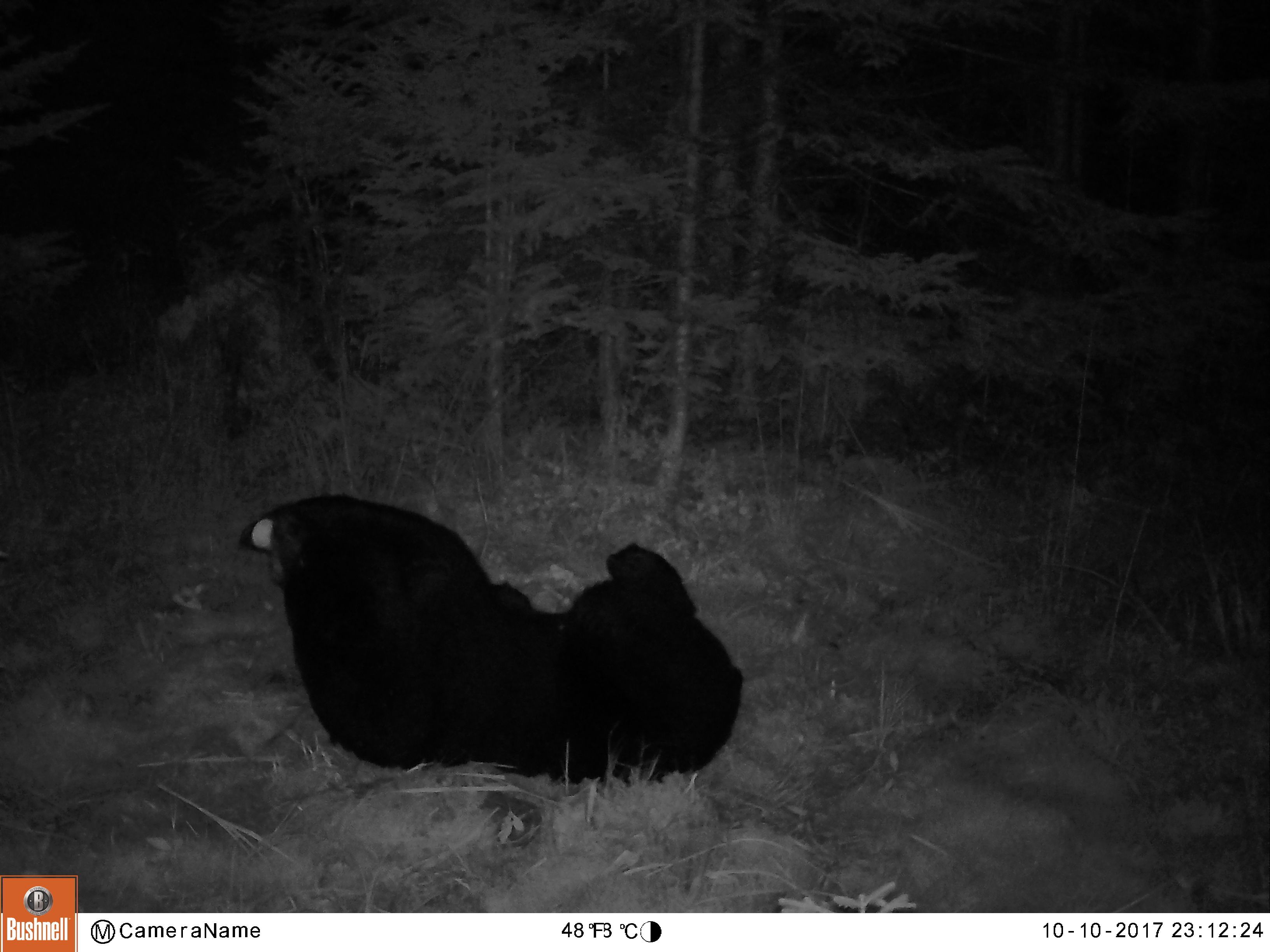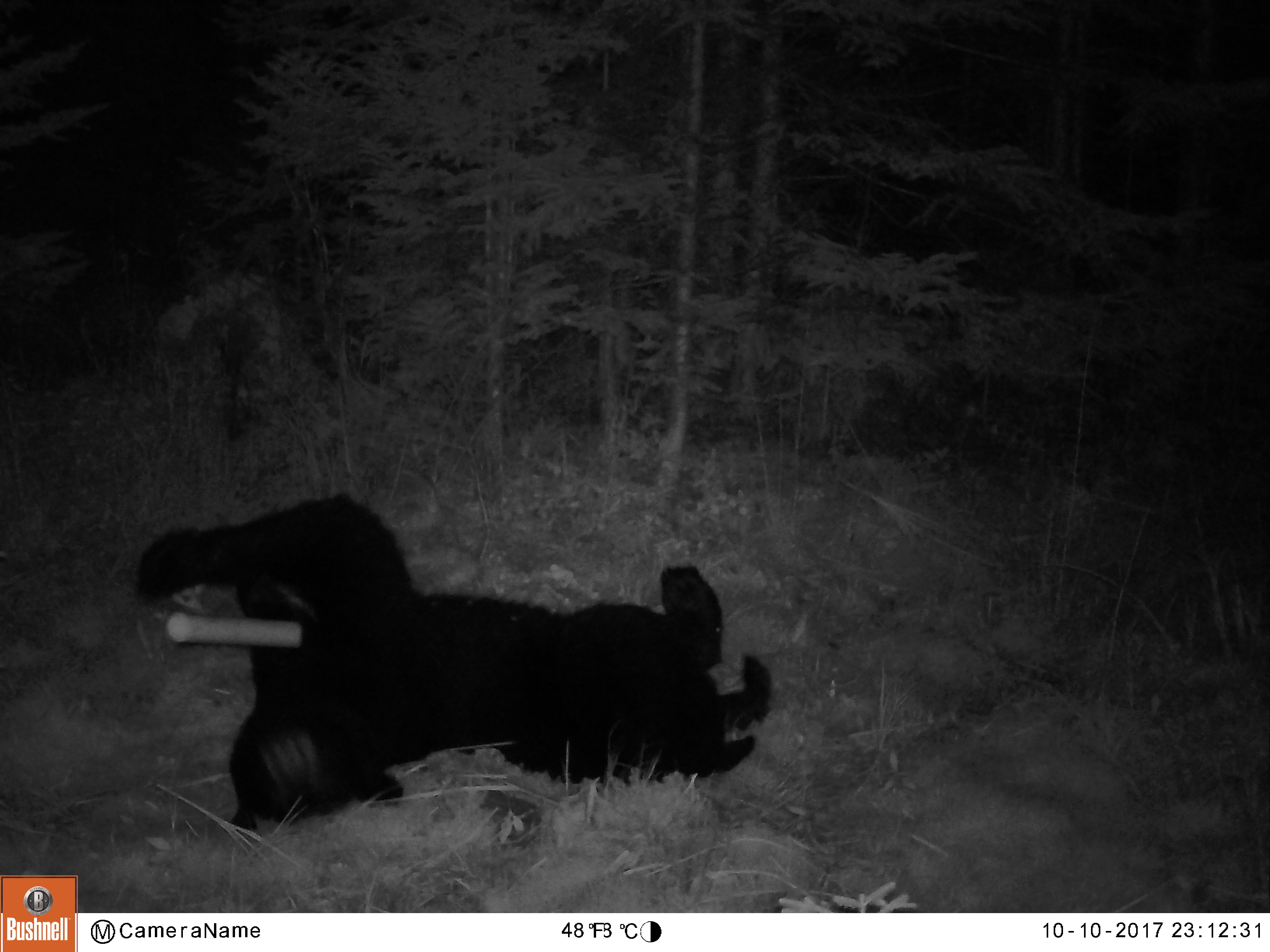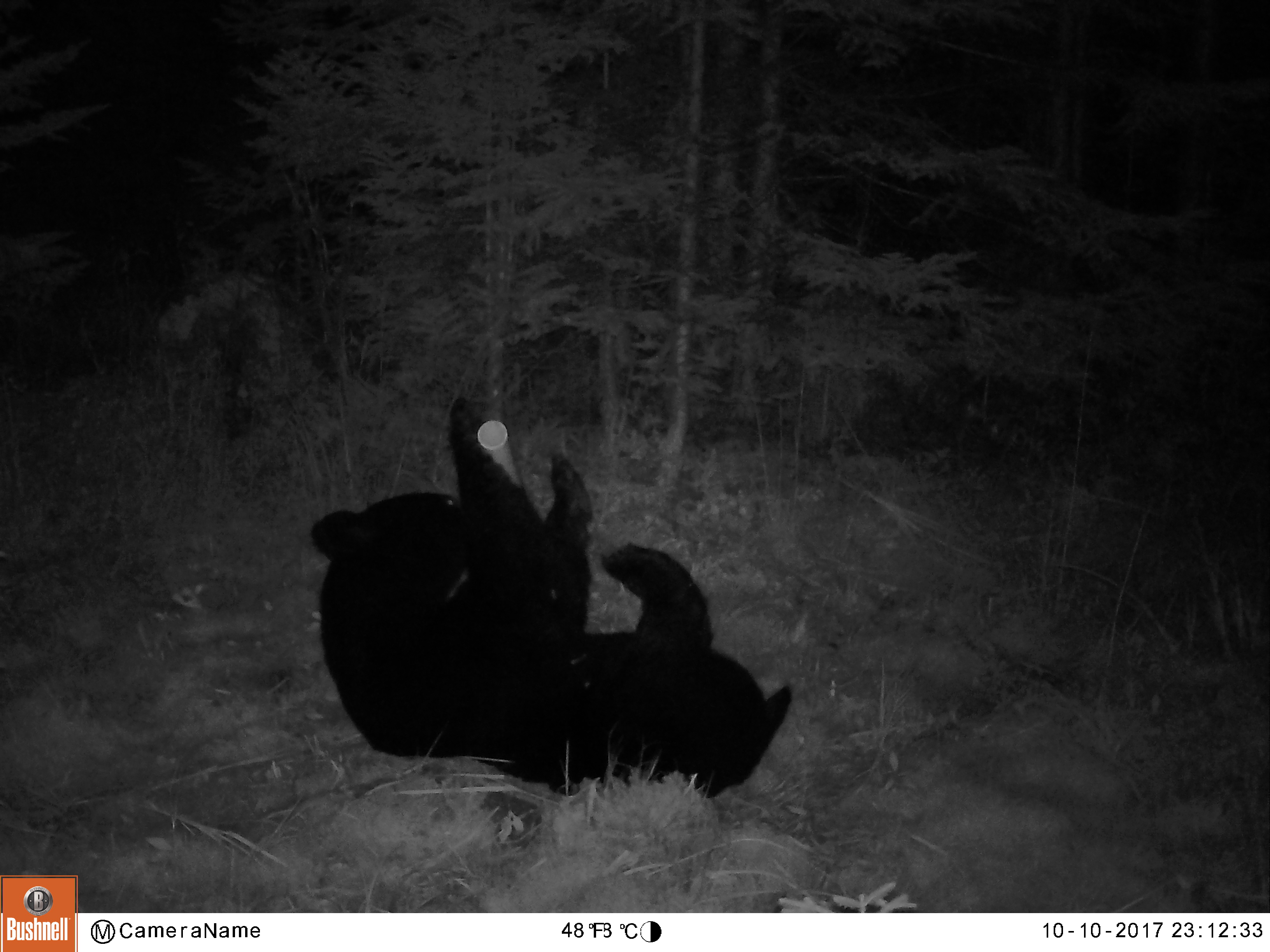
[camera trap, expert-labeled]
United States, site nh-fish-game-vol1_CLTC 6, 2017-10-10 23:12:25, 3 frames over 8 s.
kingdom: Animalia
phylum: Chordata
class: Mammalia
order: Carnivora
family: Ursidae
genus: Ursus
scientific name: Ursus americanus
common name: black bear